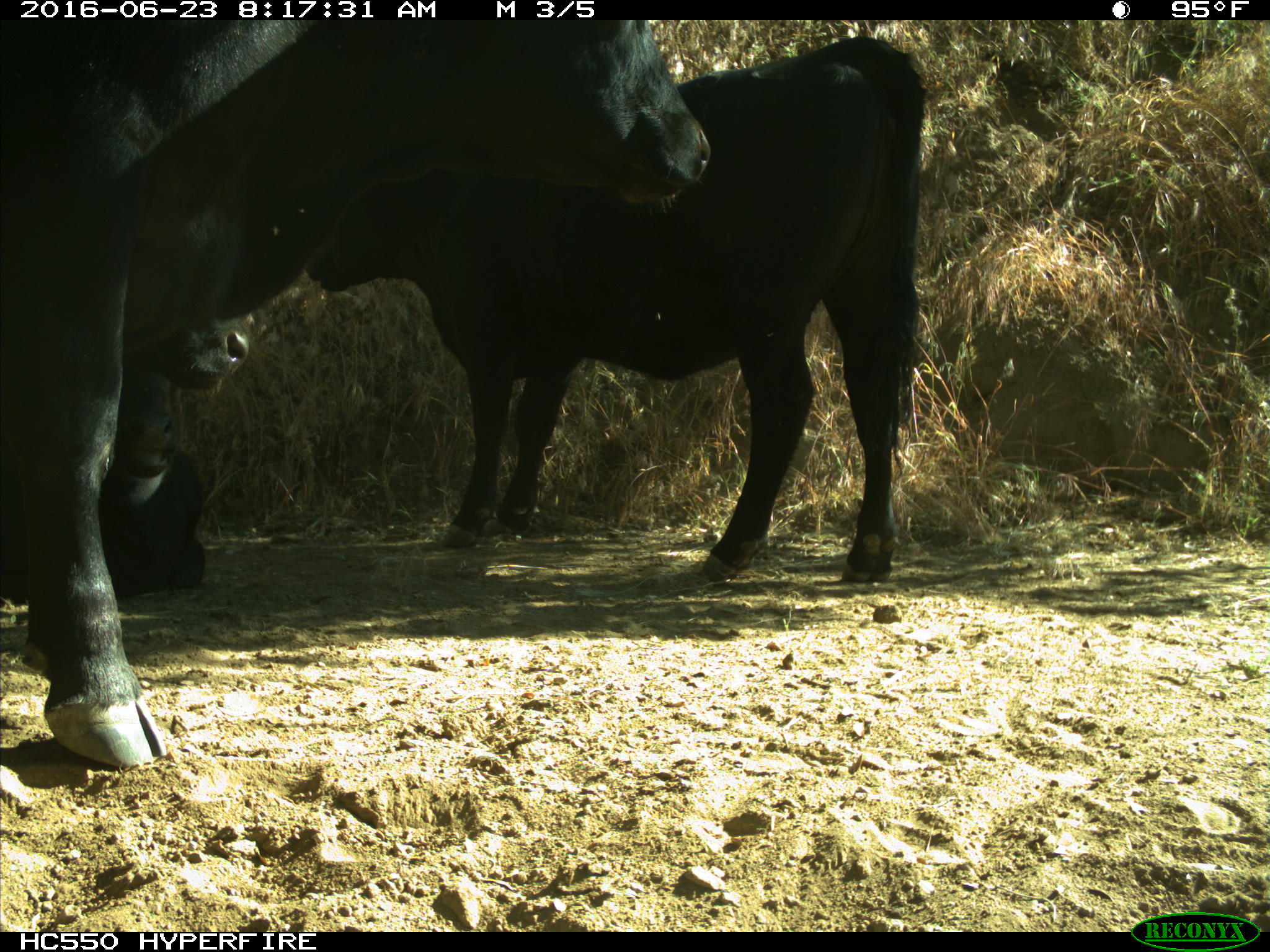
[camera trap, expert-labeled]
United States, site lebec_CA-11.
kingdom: Animalia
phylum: Chordata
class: Mammalia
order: Artiodactyla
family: Bovidae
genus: Bos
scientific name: Bos taurus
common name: domestic cow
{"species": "Bos taurus (domestic cow)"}